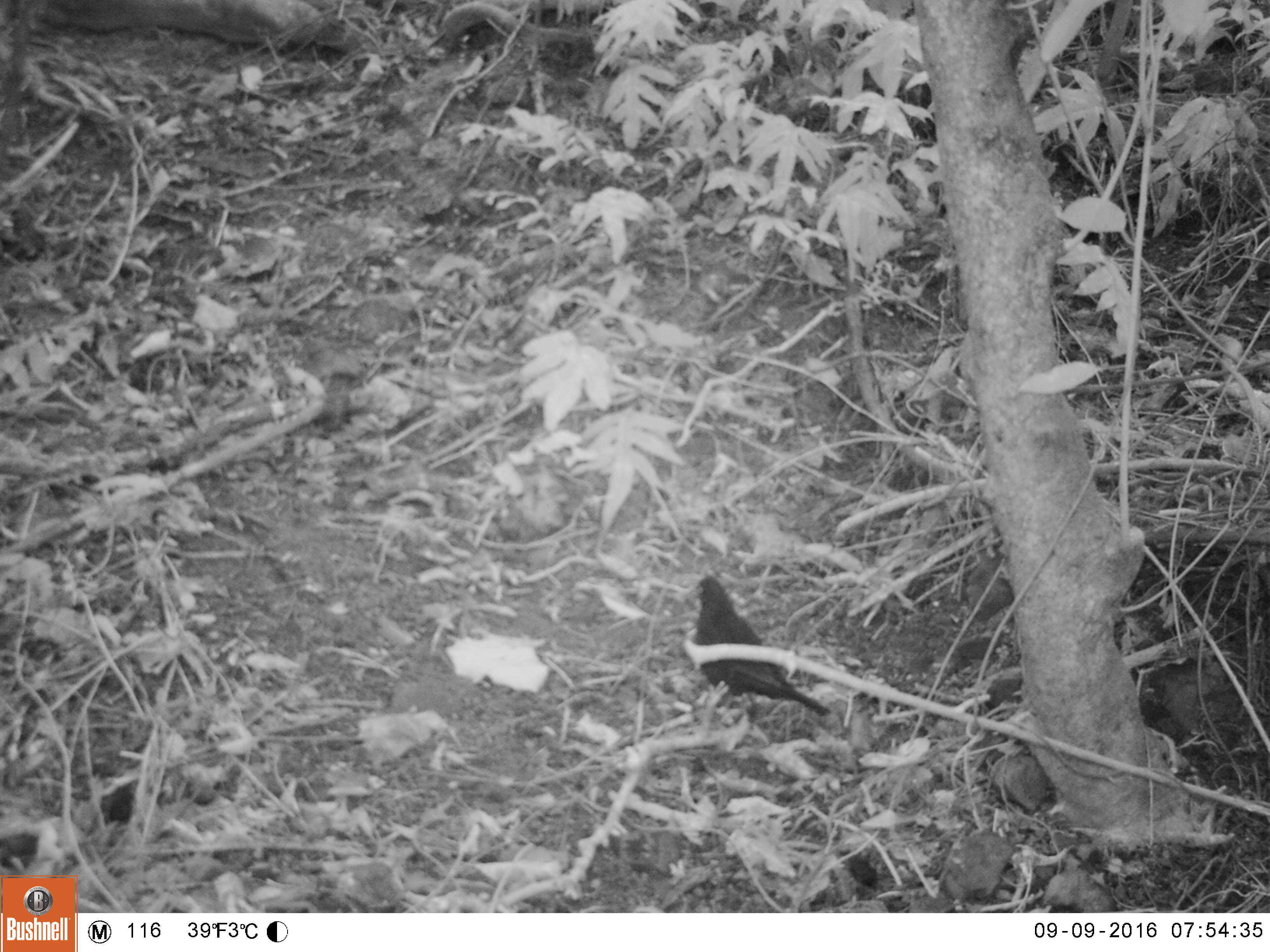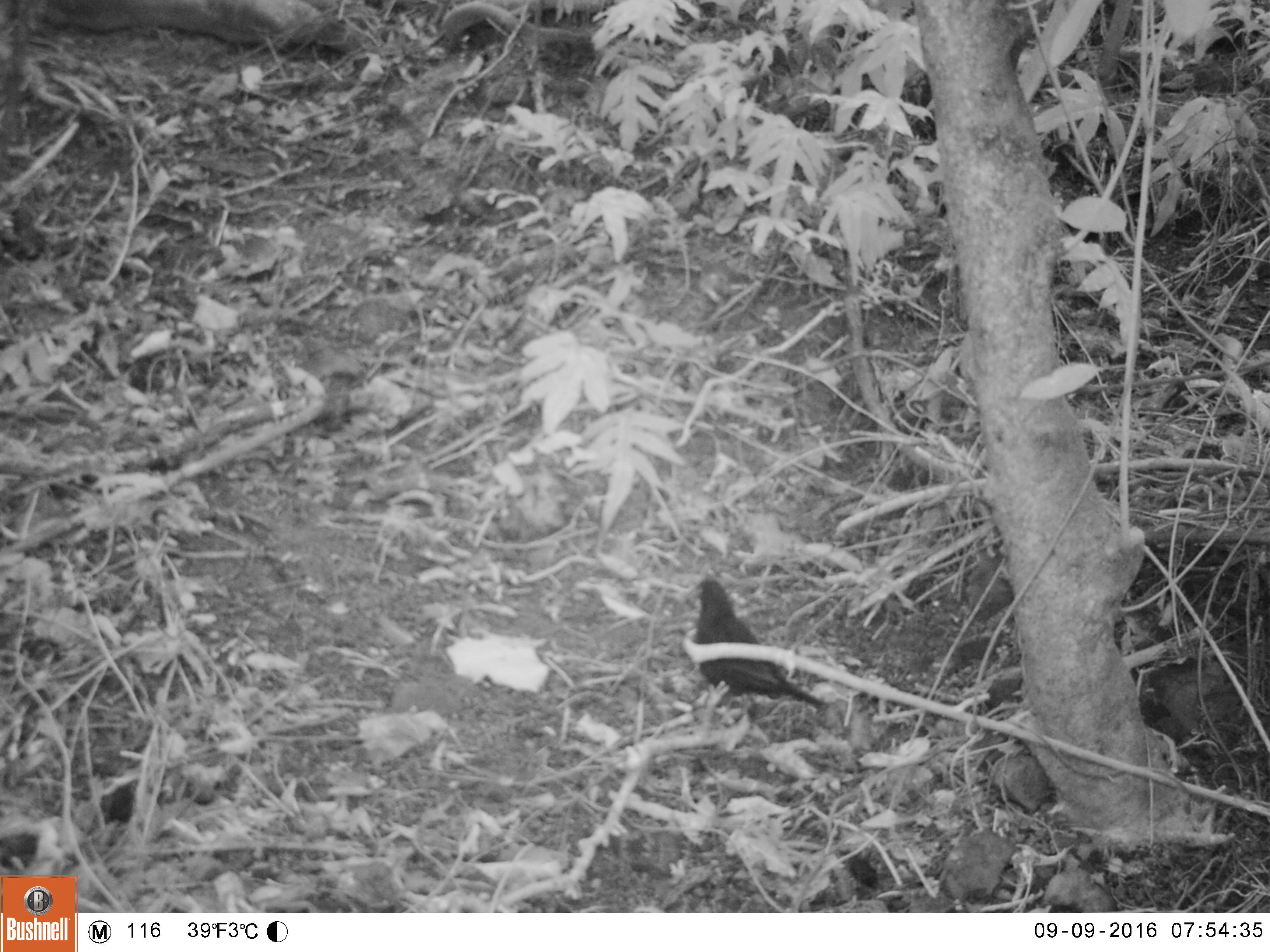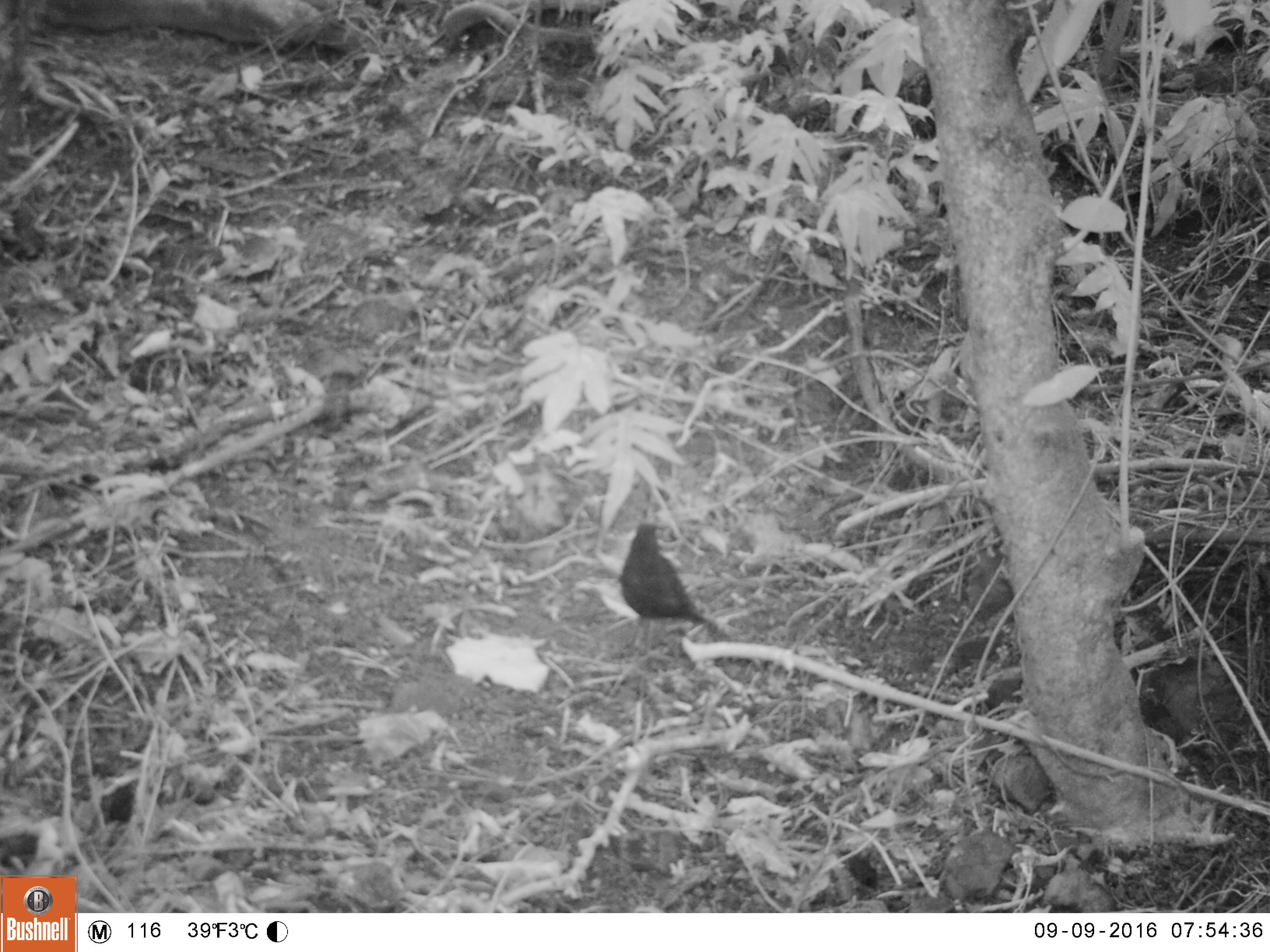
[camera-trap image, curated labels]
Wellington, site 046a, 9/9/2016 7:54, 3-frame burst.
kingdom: Animalia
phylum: Chordata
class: Aves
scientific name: Aves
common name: bird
Bird (Aves).